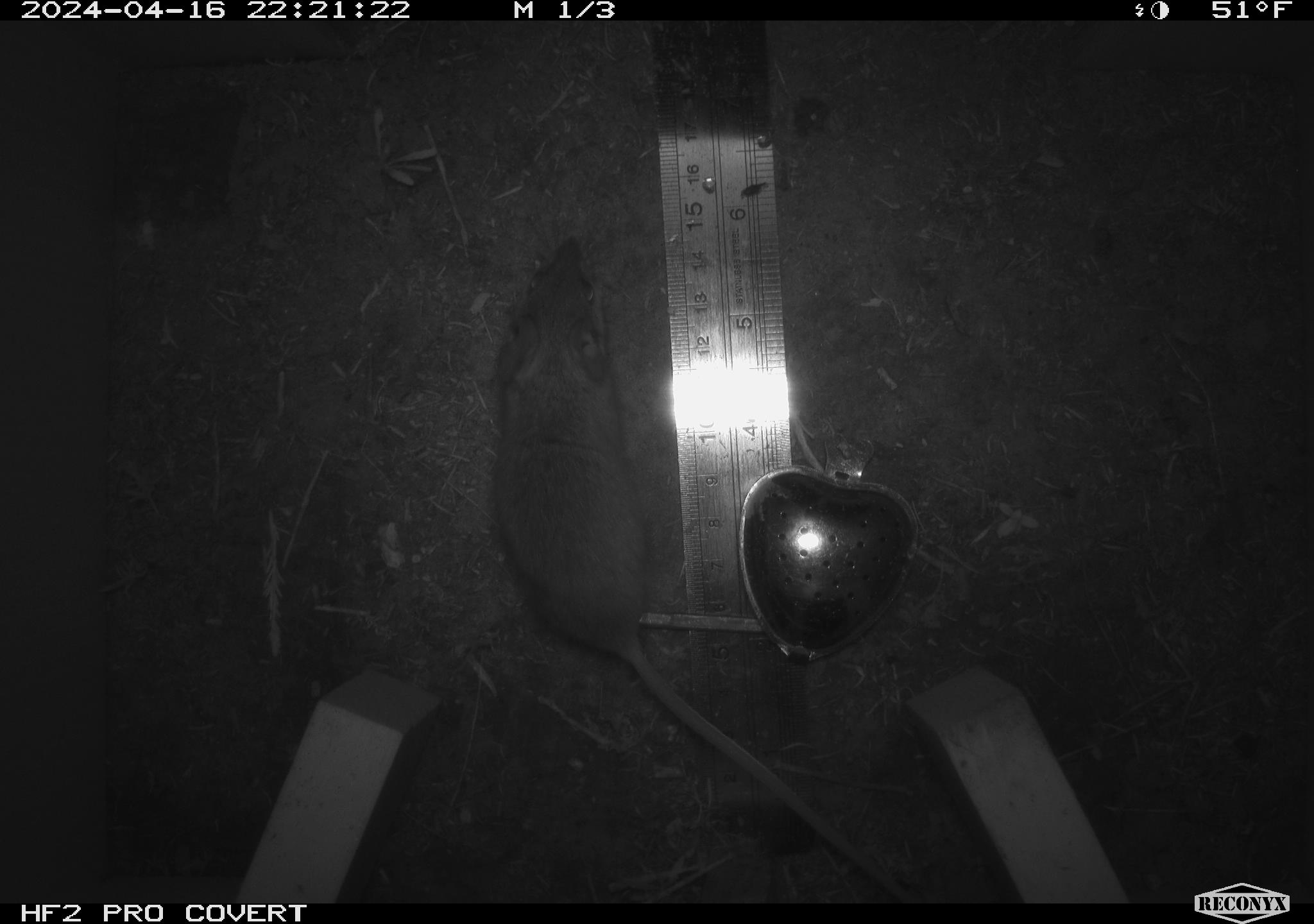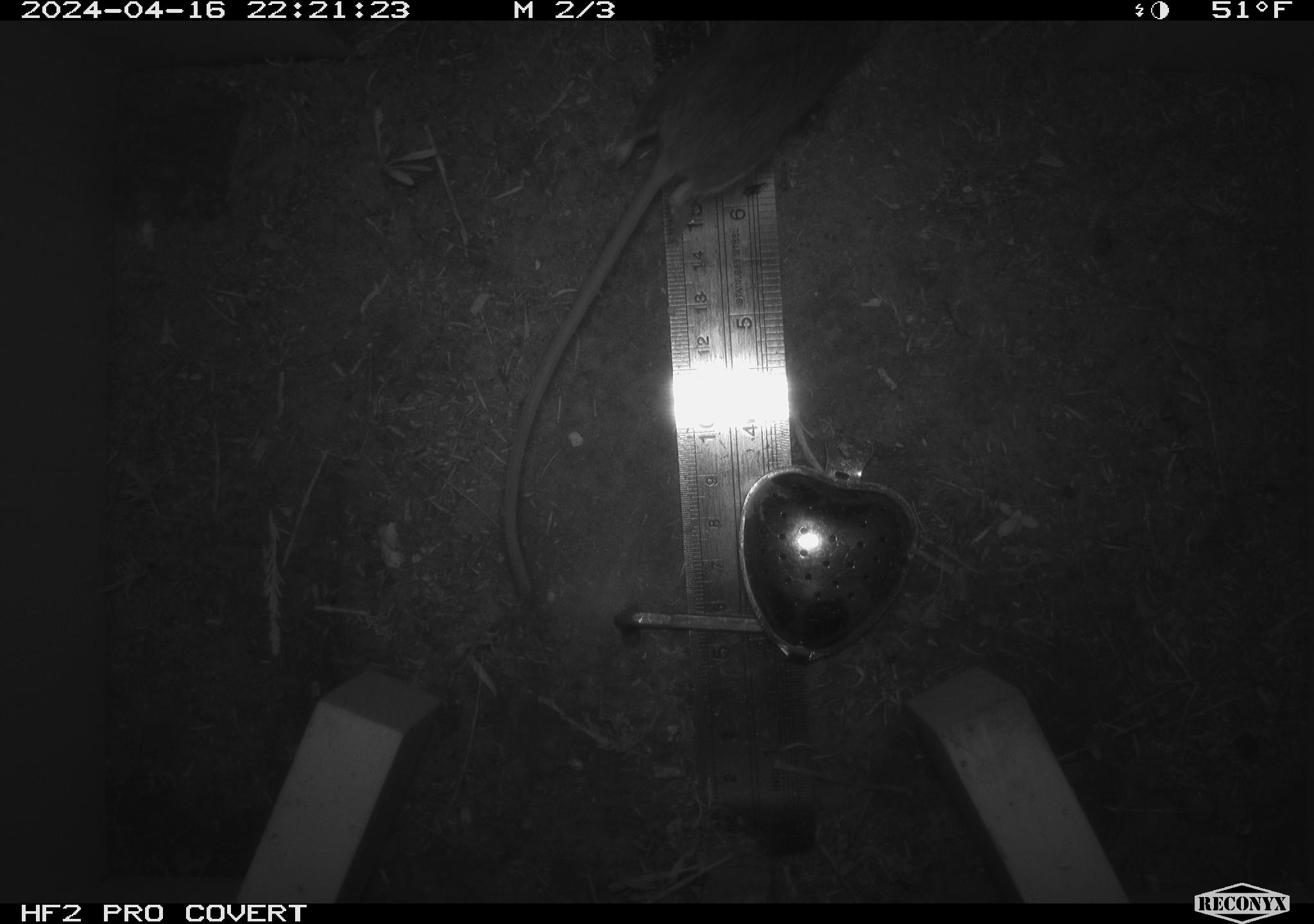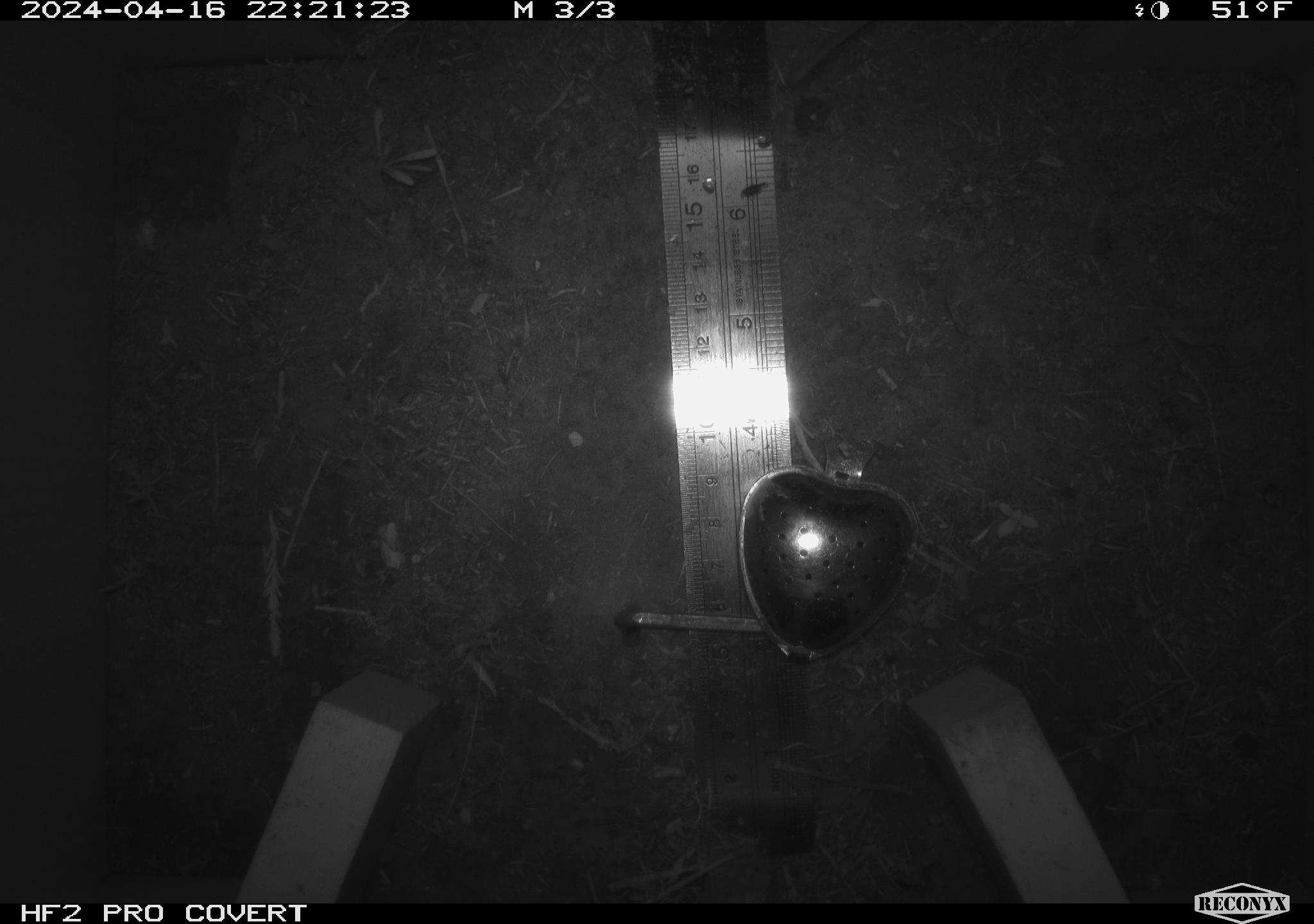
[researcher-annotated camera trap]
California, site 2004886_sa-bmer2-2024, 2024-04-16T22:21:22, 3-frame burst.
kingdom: Animalia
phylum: Chordata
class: Mammalia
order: Rodentia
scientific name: Rodentia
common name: mouse species